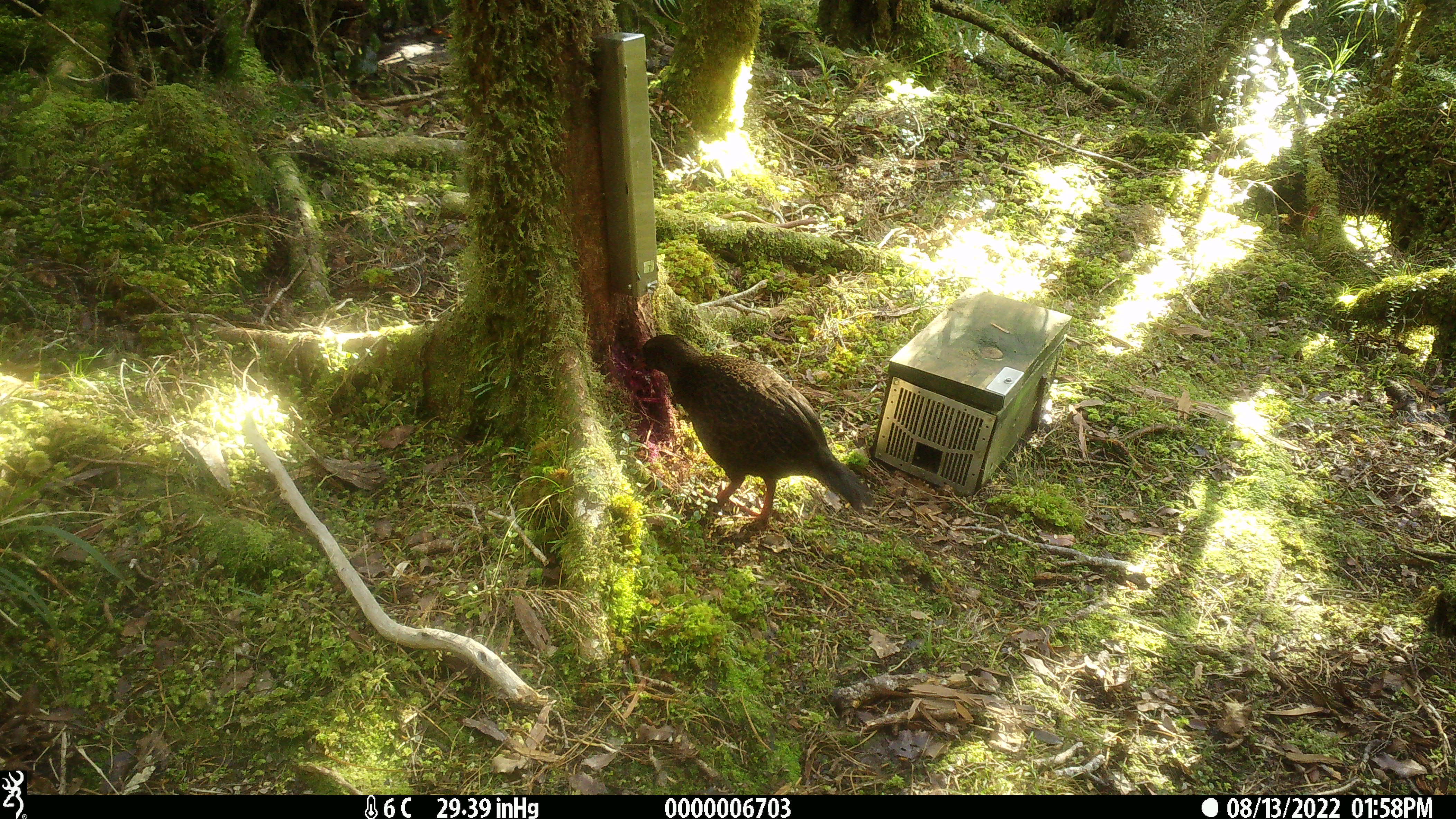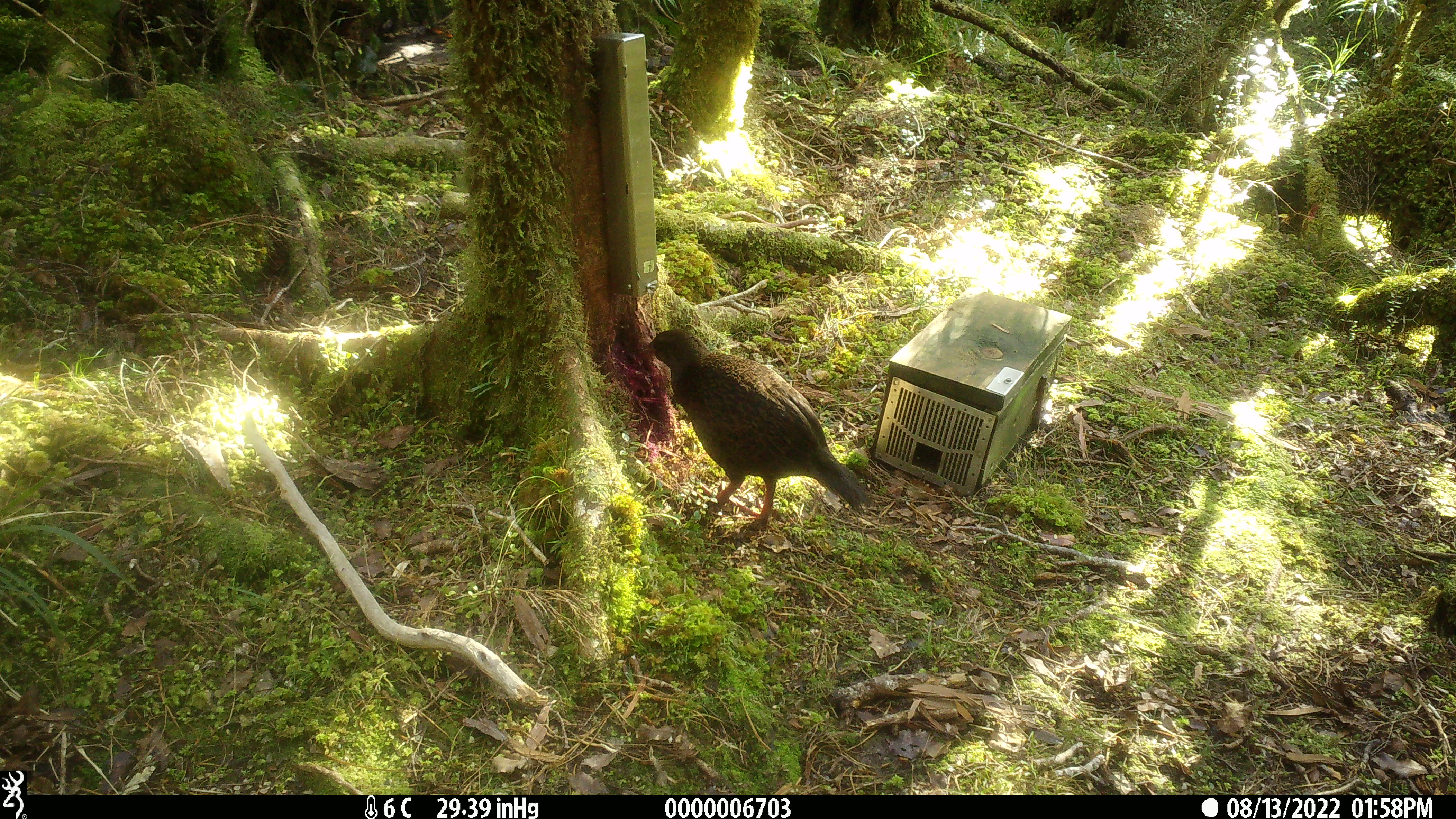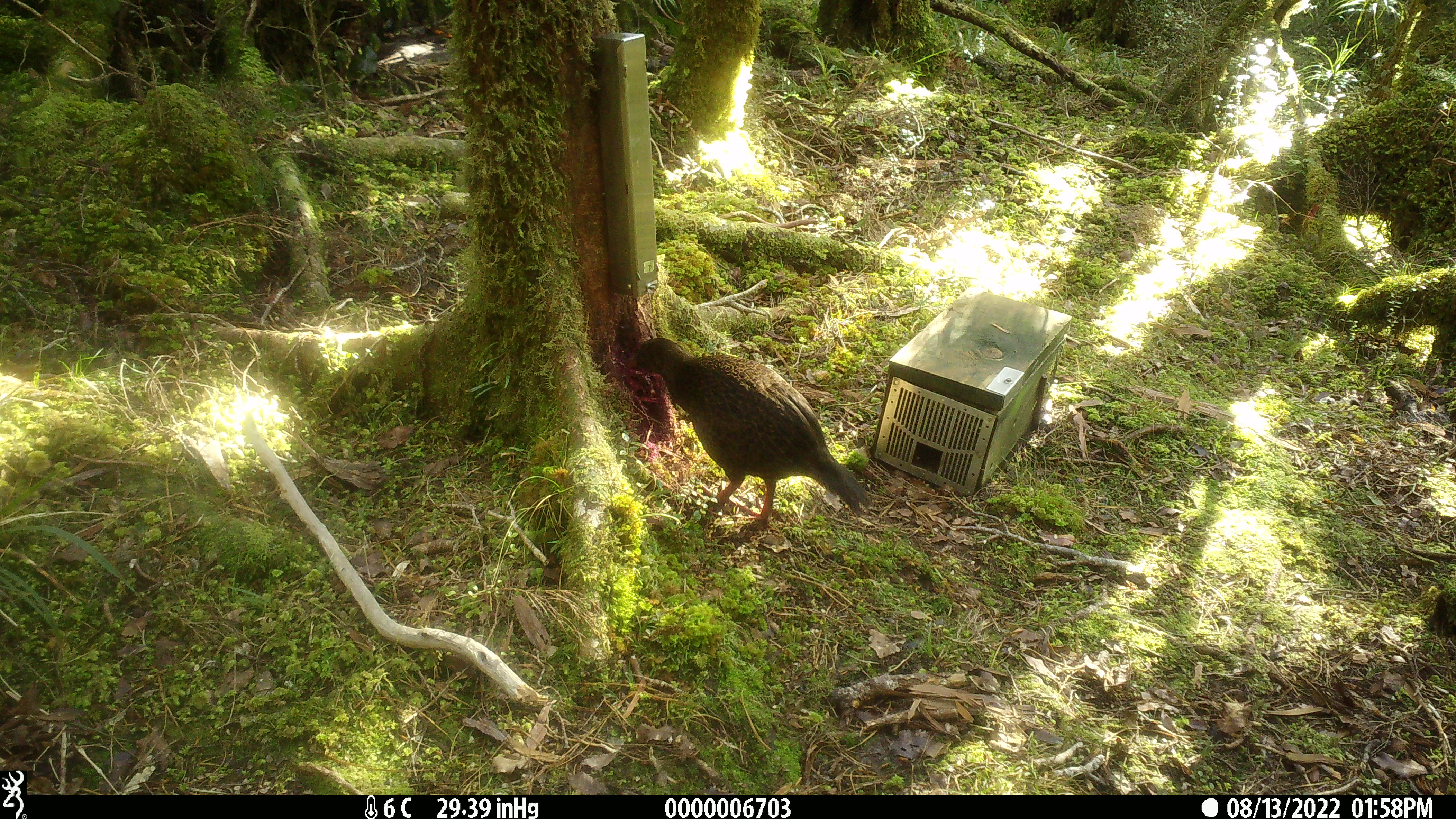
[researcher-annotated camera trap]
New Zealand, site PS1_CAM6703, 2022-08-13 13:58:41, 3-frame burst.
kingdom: Animalia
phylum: Chordata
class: Aves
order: Gruiformes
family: Rallidae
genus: Gallirallus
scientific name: Gallirallus australis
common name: weka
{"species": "weka (Gallirallus australis)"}